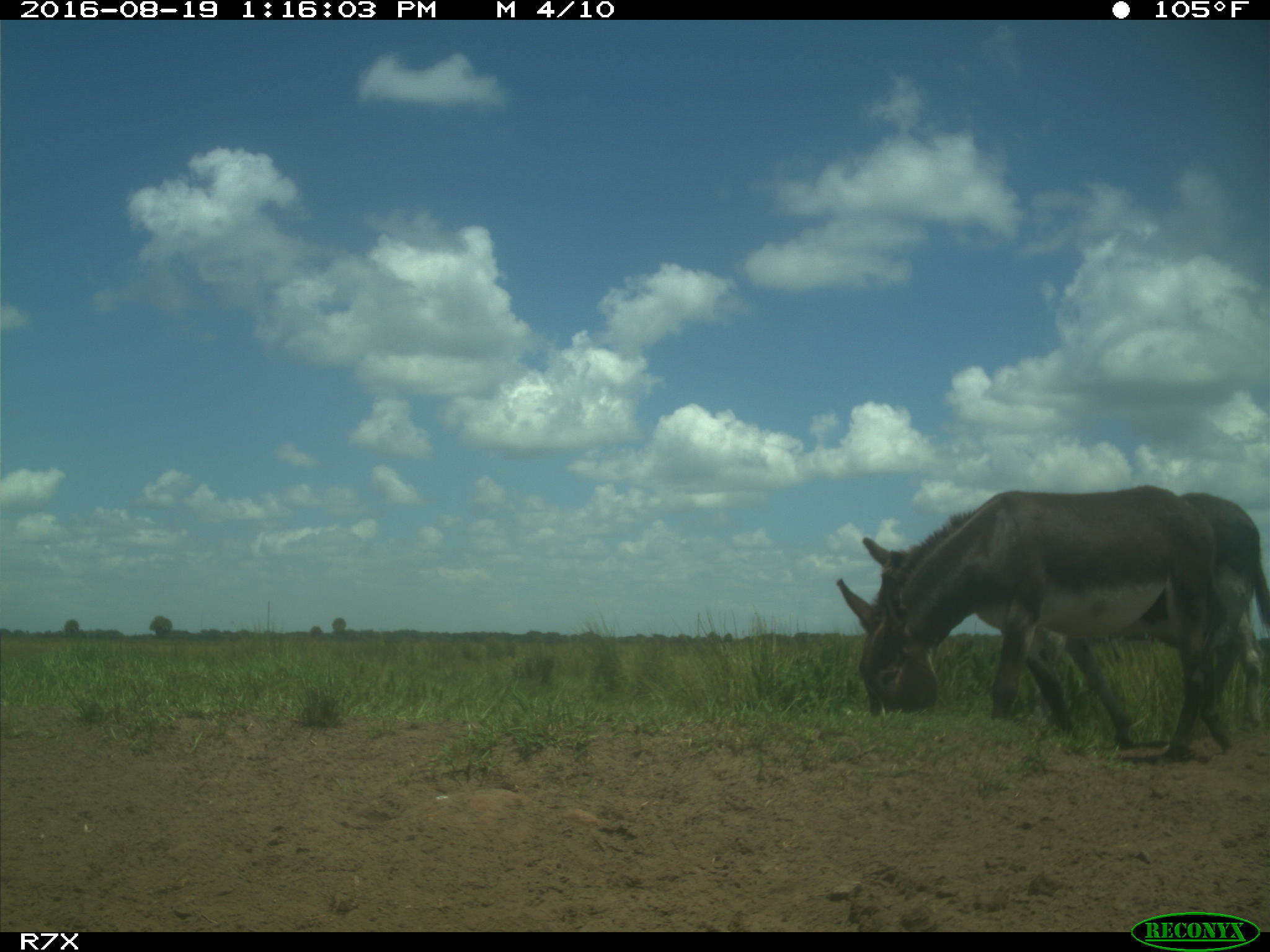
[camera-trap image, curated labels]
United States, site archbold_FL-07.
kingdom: Animalia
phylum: Chordata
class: Mammalia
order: Perissodactyla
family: Equidae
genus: Equus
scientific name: Equus africanus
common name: african wild ass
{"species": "Equus africanus (african wild ass)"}